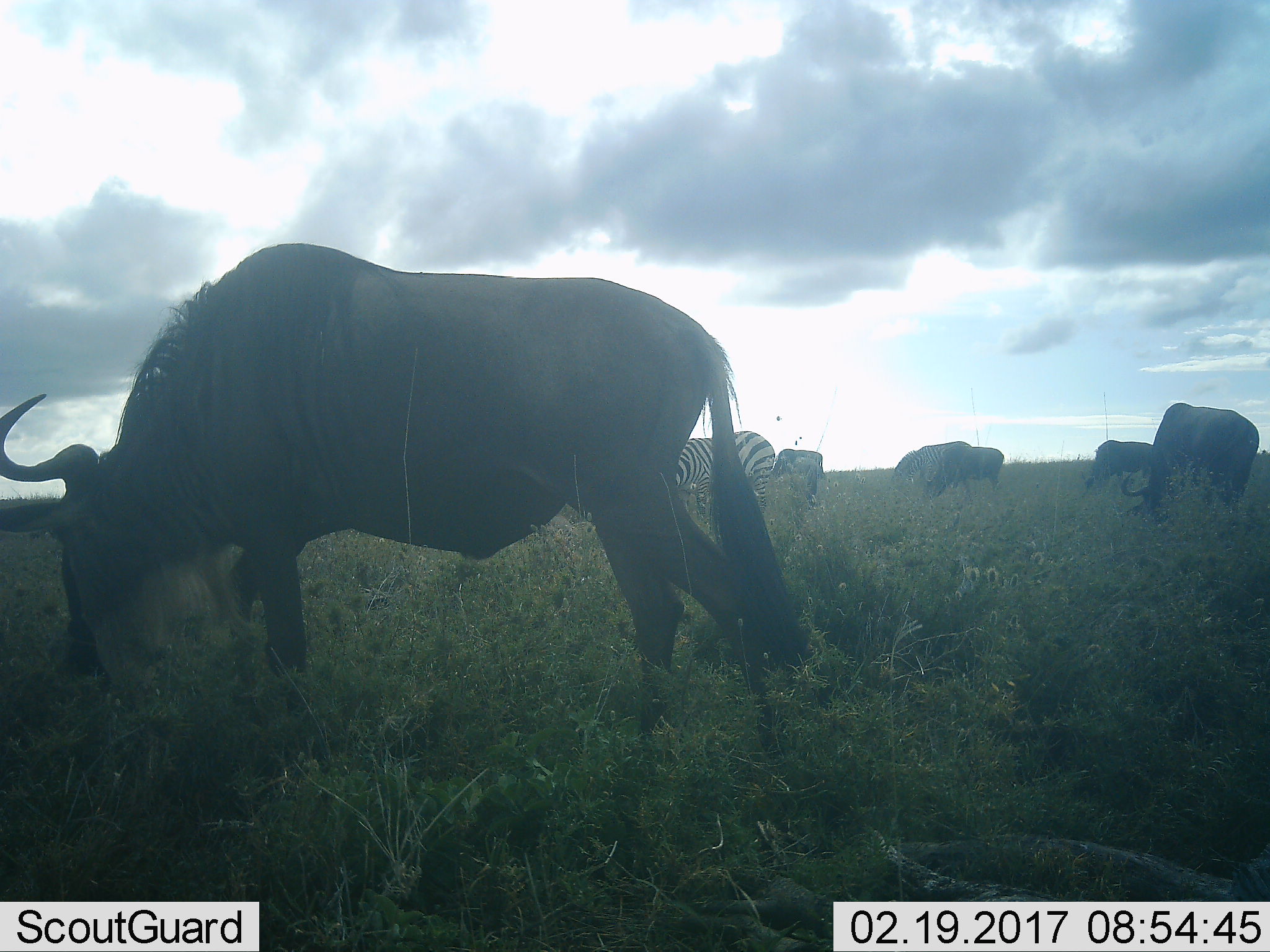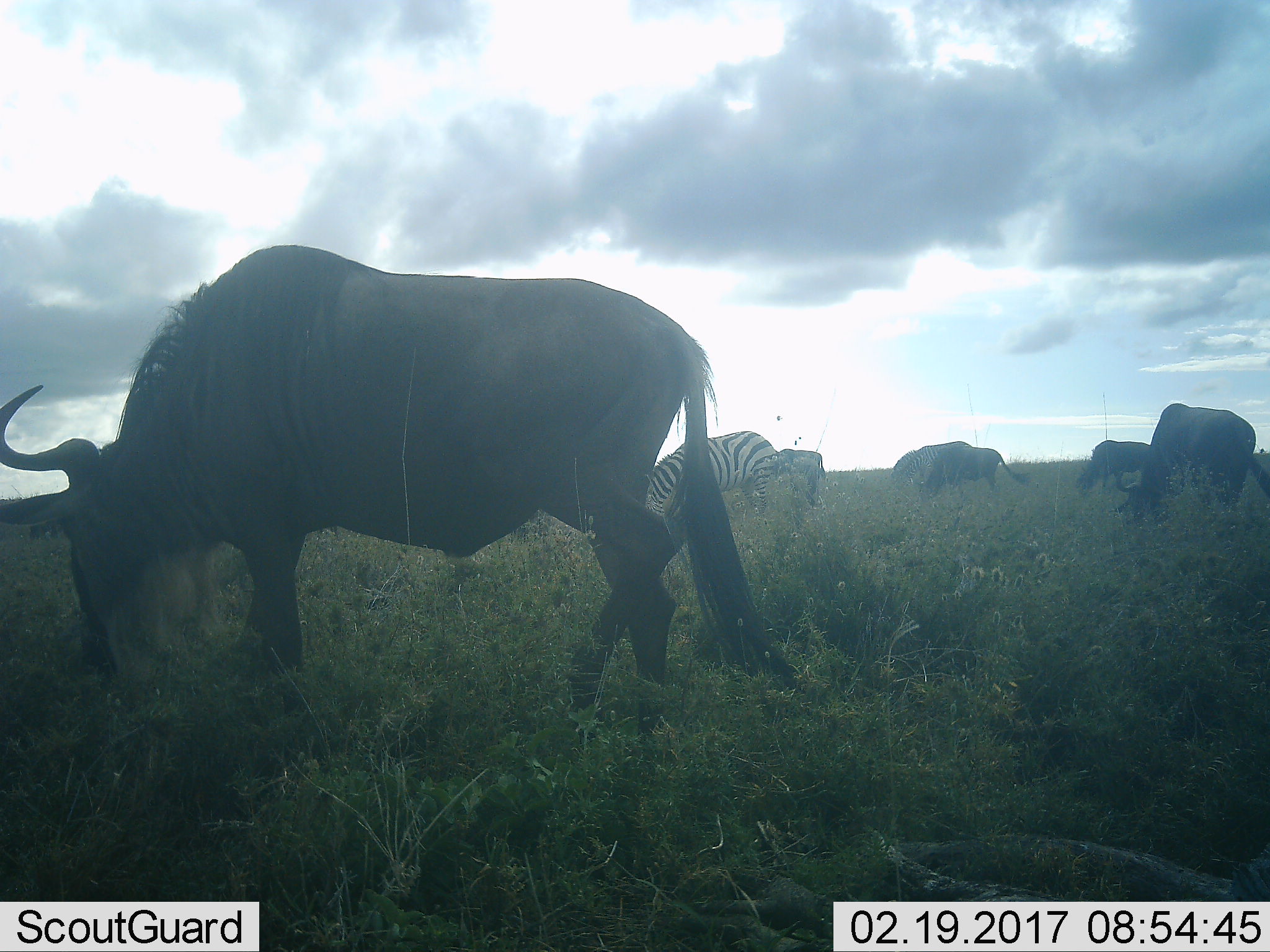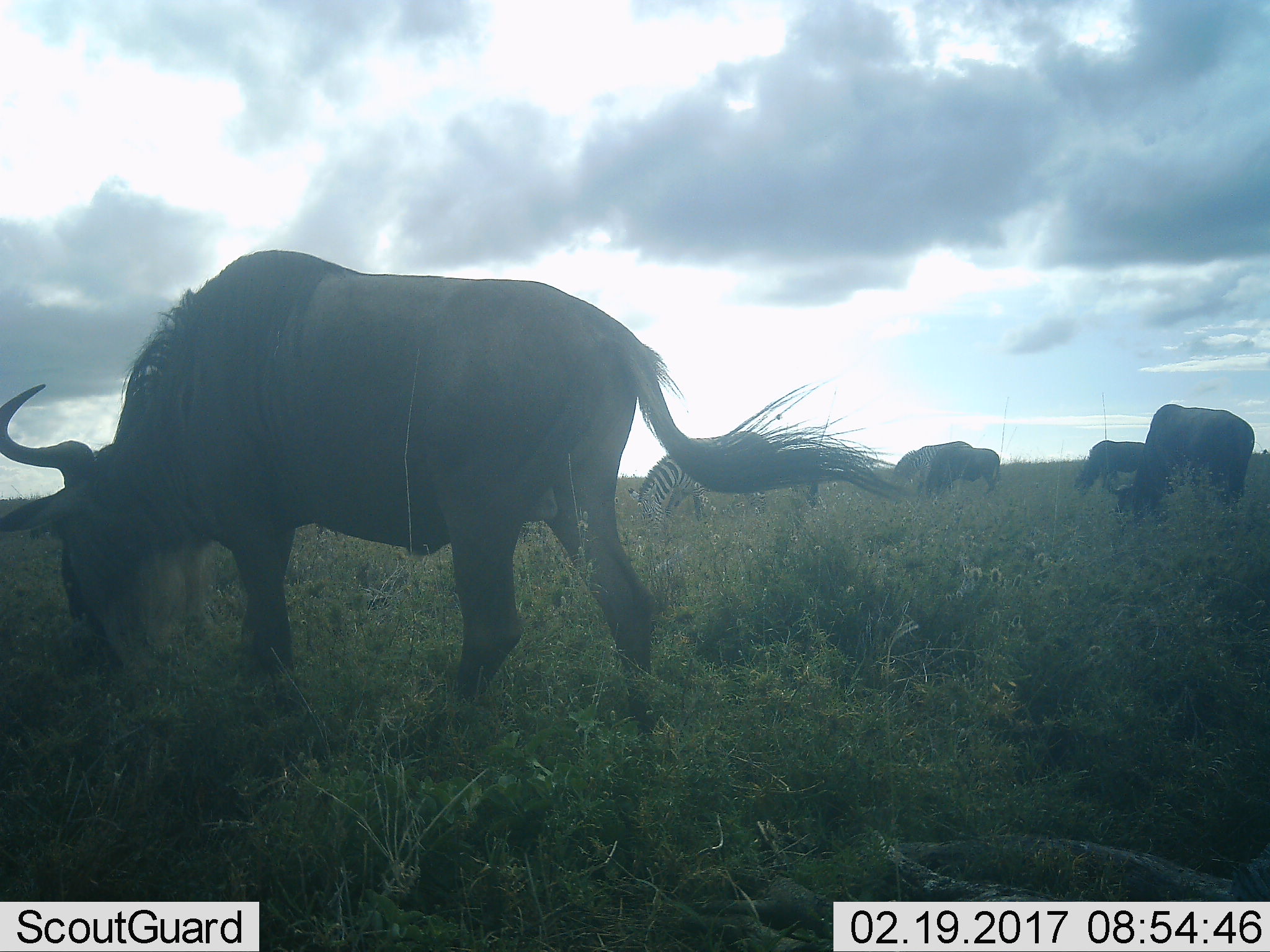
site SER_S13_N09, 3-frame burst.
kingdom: Animalia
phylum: Chordata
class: Mammalia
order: Artiodactyla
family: Bovidae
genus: Connochaetes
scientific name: Connochaetes taurinus taurinus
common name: blue wildebeest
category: wildebeestblue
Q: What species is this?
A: Wildebeestblue (blue wildebeest) (Connochaetes taurinus taurinus).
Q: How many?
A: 5.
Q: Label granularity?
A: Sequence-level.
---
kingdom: Animalia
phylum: Chordata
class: Mammalia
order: Perissodactyla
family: Equidae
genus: Equus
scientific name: Equus quagga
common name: plains zebra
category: zebraplains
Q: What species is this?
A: Zebraplains (plains zebra) (Equus quagga).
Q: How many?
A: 2.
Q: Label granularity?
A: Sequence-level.